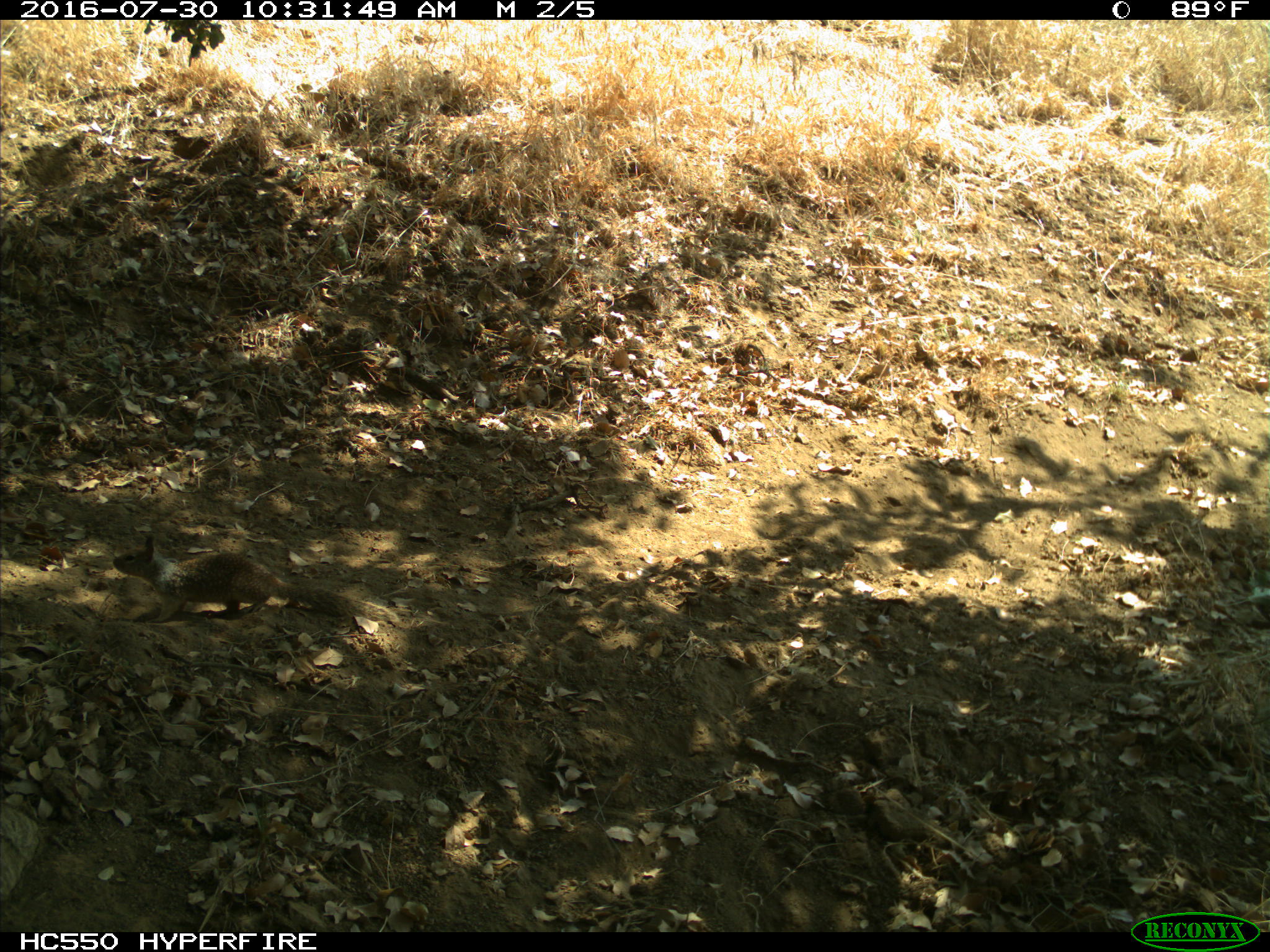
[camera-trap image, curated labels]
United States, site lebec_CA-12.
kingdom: Animalia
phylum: Chordata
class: Mammalia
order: Rodentia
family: Sciuridae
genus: Otospermophilus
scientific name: Otospermophilus beecheyi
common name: california ground squirrel